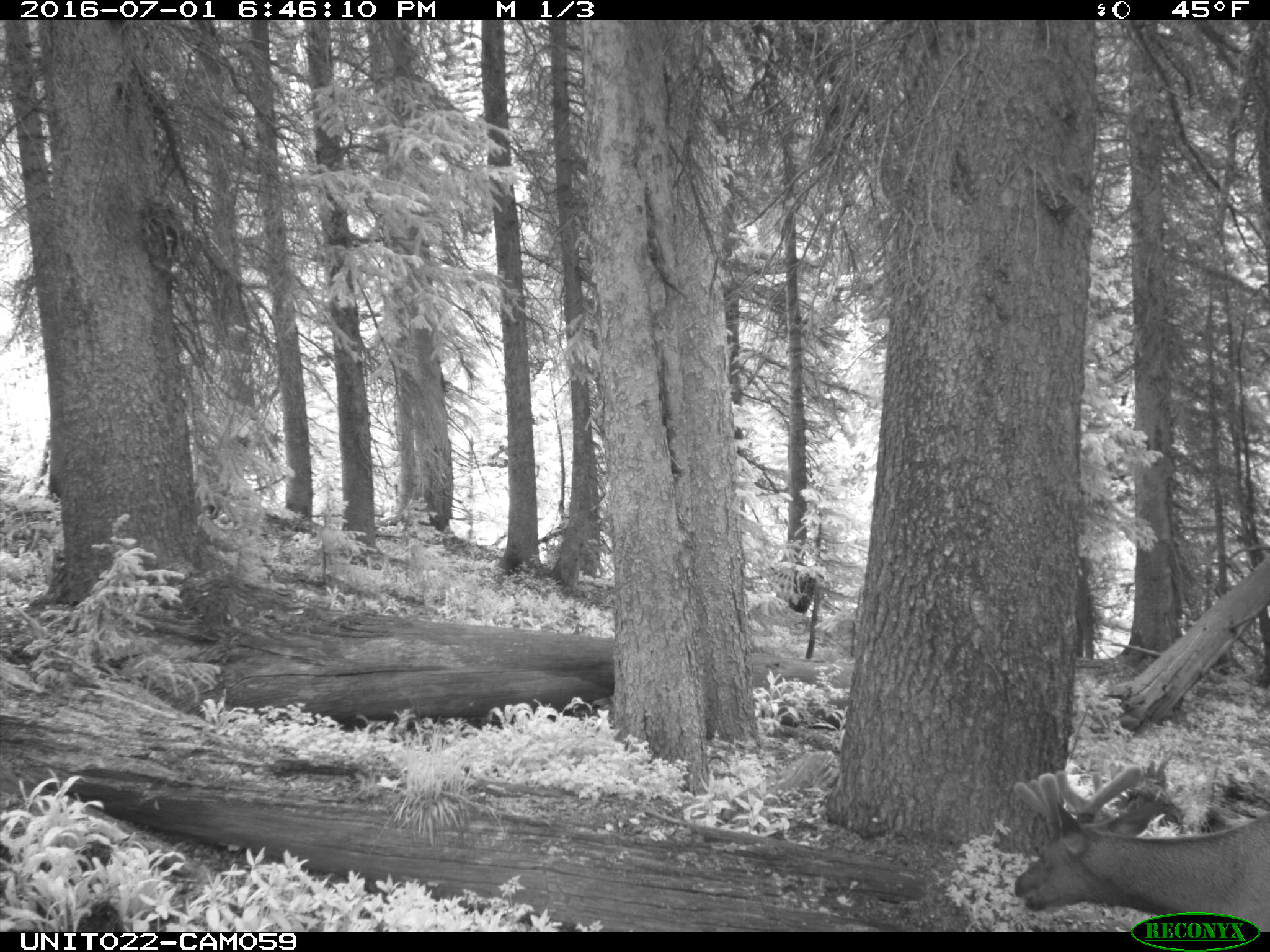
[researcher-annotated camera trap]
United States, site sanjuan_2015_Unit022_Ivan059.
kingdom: Animalia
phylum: Chordata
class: Mammalia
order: Artiodactyla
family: Cervidae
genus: Cervus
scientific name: Cervus elaphus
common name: red deer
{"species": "Cervus elaphus (red deer)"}